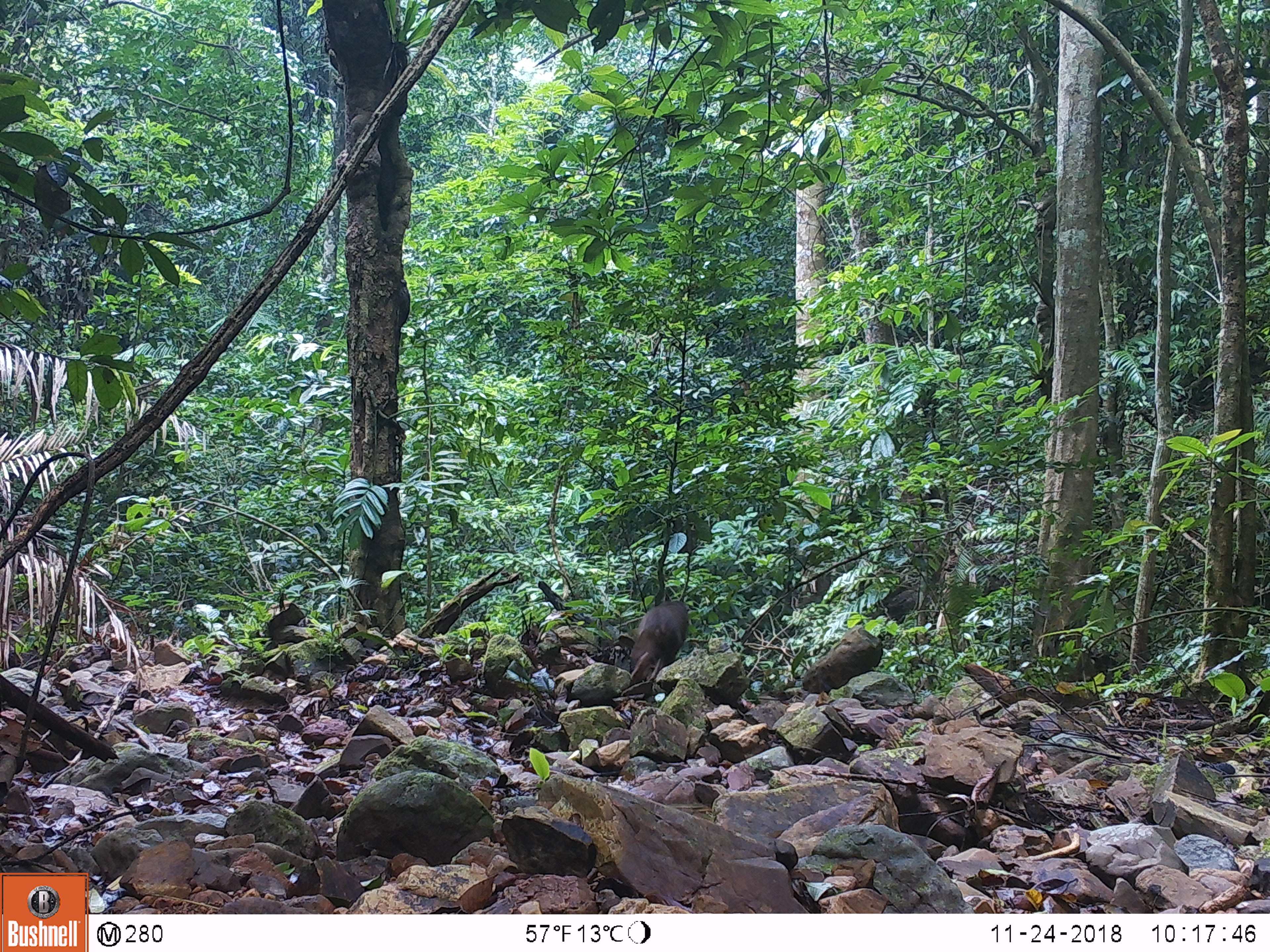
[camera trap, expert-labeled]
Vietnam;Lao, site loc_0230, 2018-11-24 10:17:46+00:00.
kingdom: Animalia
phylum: Chordata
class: Mammalia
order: Primates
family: Cercopithecidae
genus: Macaca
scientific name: Macaca arctoides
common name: stump-tailed macaque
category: stump tailed macaque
Stump tailed macaque (stump-tailed macaque) (Macaca arctoides). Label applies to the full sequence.